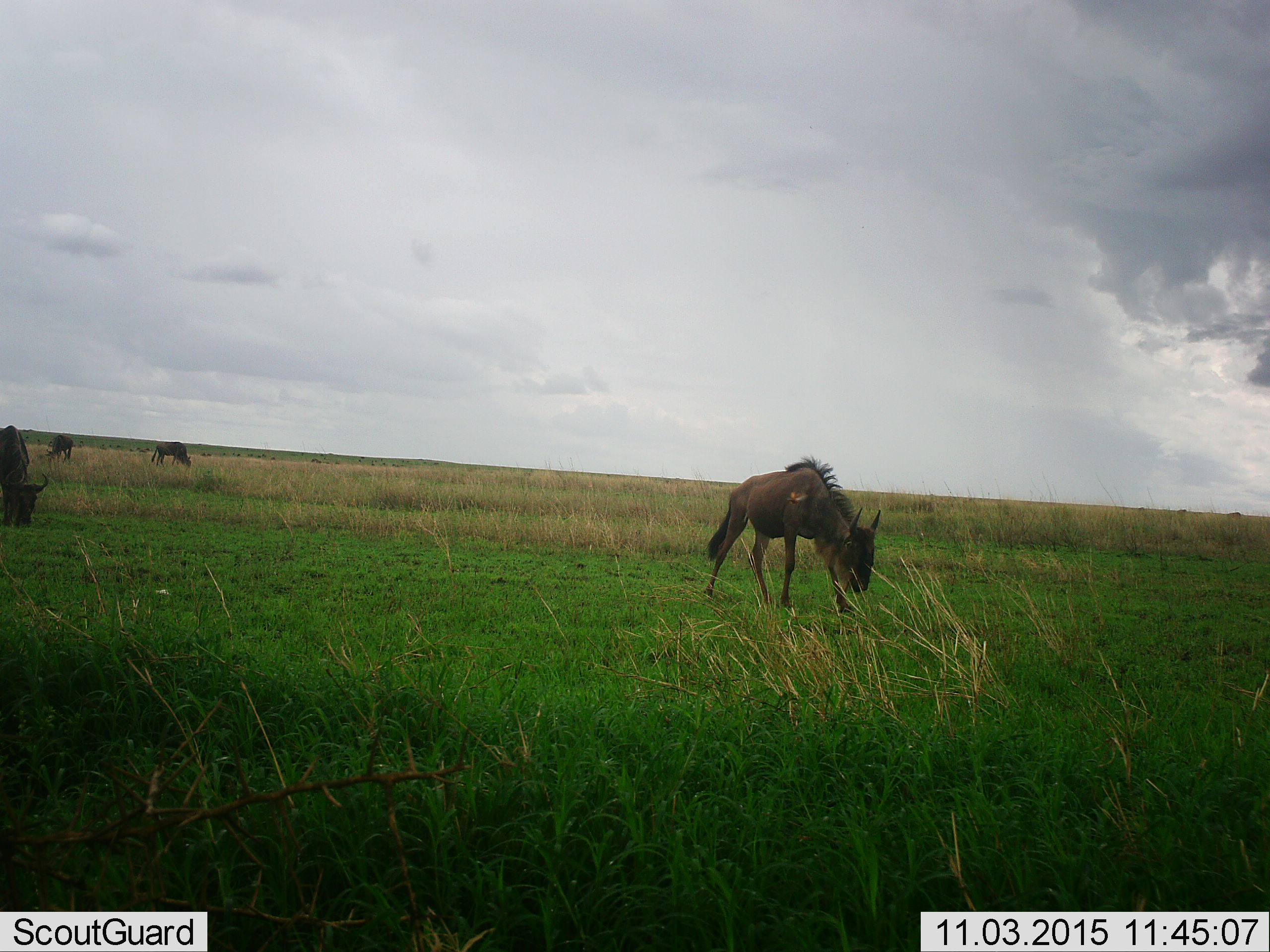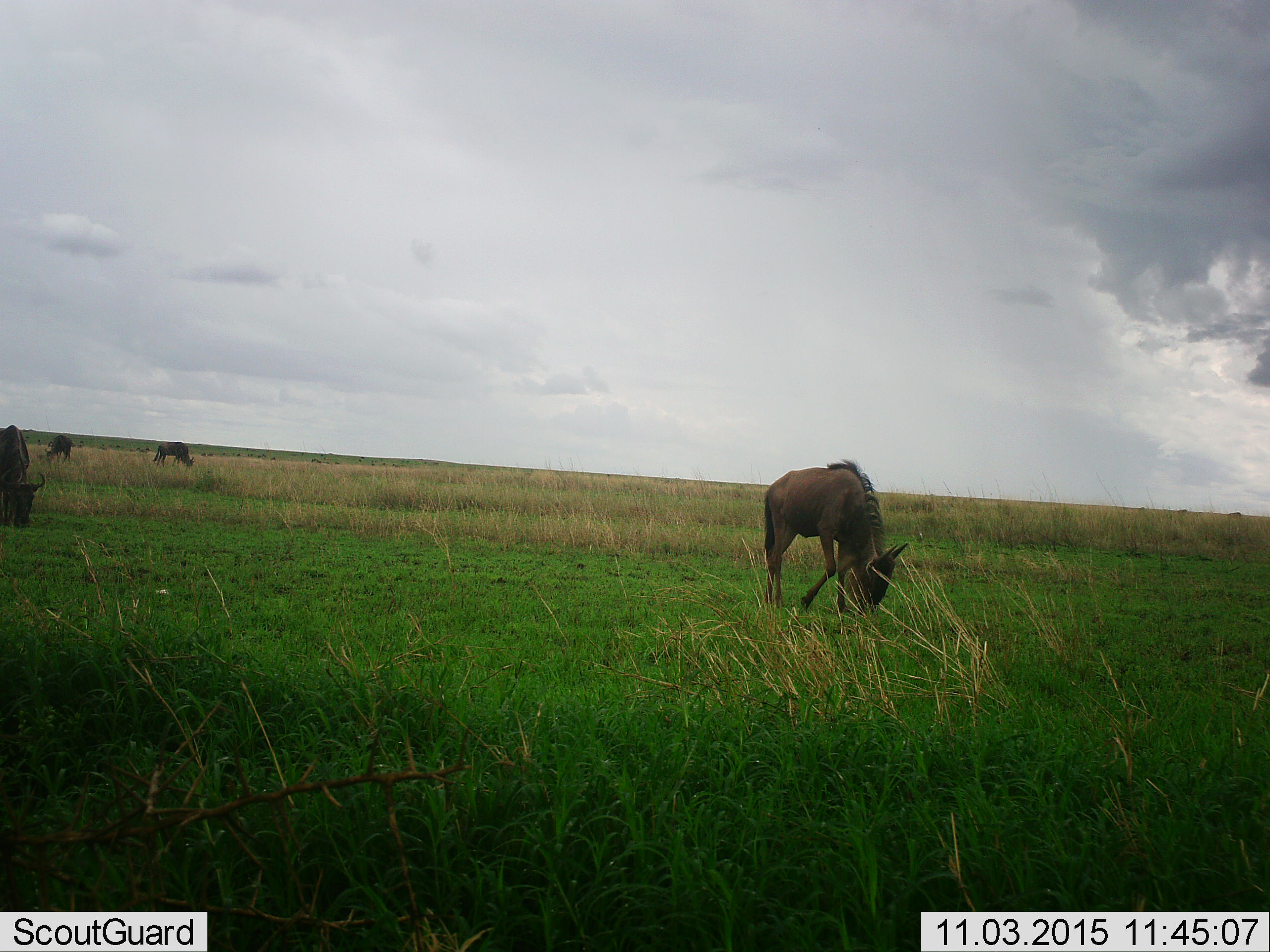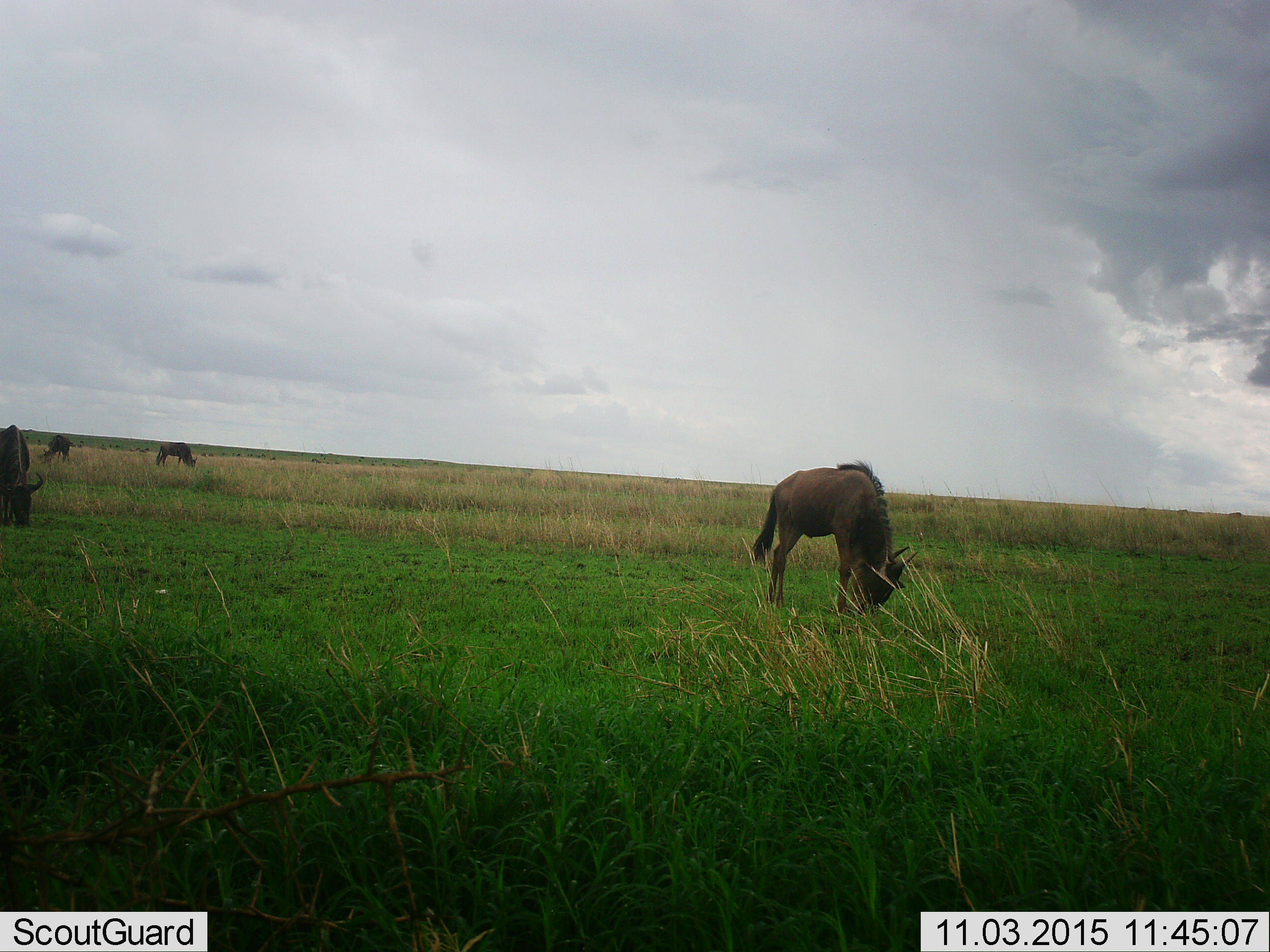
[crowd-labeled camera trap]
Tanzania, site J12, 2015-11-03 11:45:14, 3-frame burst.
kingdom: Animalia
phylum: Chordata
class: Mammalia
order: Artiodactyla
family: Bovidae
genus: Connochaetes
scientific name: Connochaetes taurinus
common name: blue wildebeest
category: wildebeest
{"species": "wildebeest (blue wildebeest) (Connochaetes taurinus)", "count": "4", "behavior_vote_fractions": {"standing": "50%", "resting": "0%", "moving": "30%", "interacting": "10%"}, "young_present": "10%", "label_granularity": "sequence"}